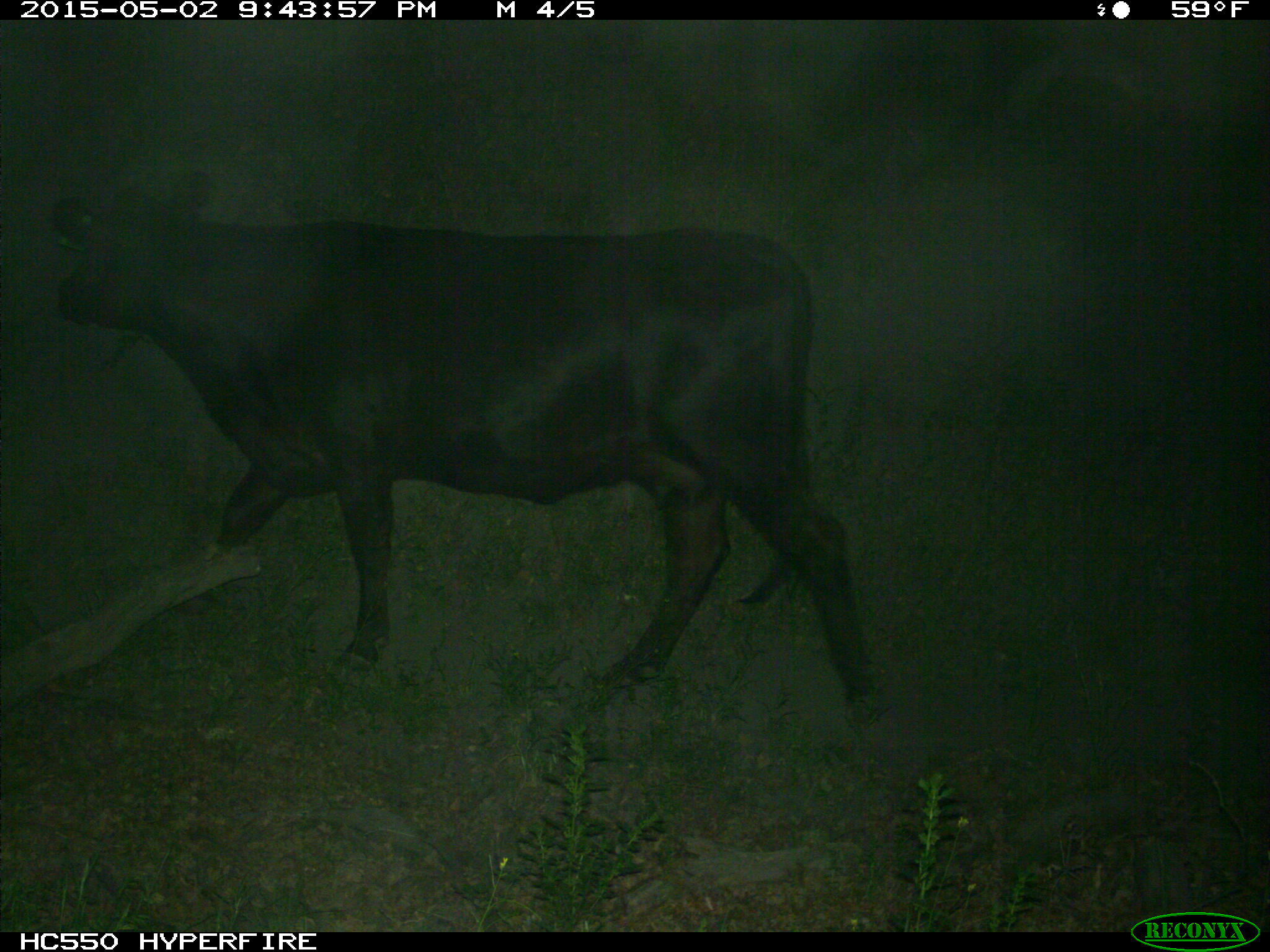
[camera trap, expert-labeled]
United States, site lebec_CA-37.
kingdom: Animalia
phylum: Chordata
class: Mammalia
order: Artiodactyla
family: Bovidae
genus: Bos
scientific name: Bos taurus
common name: domestic cow